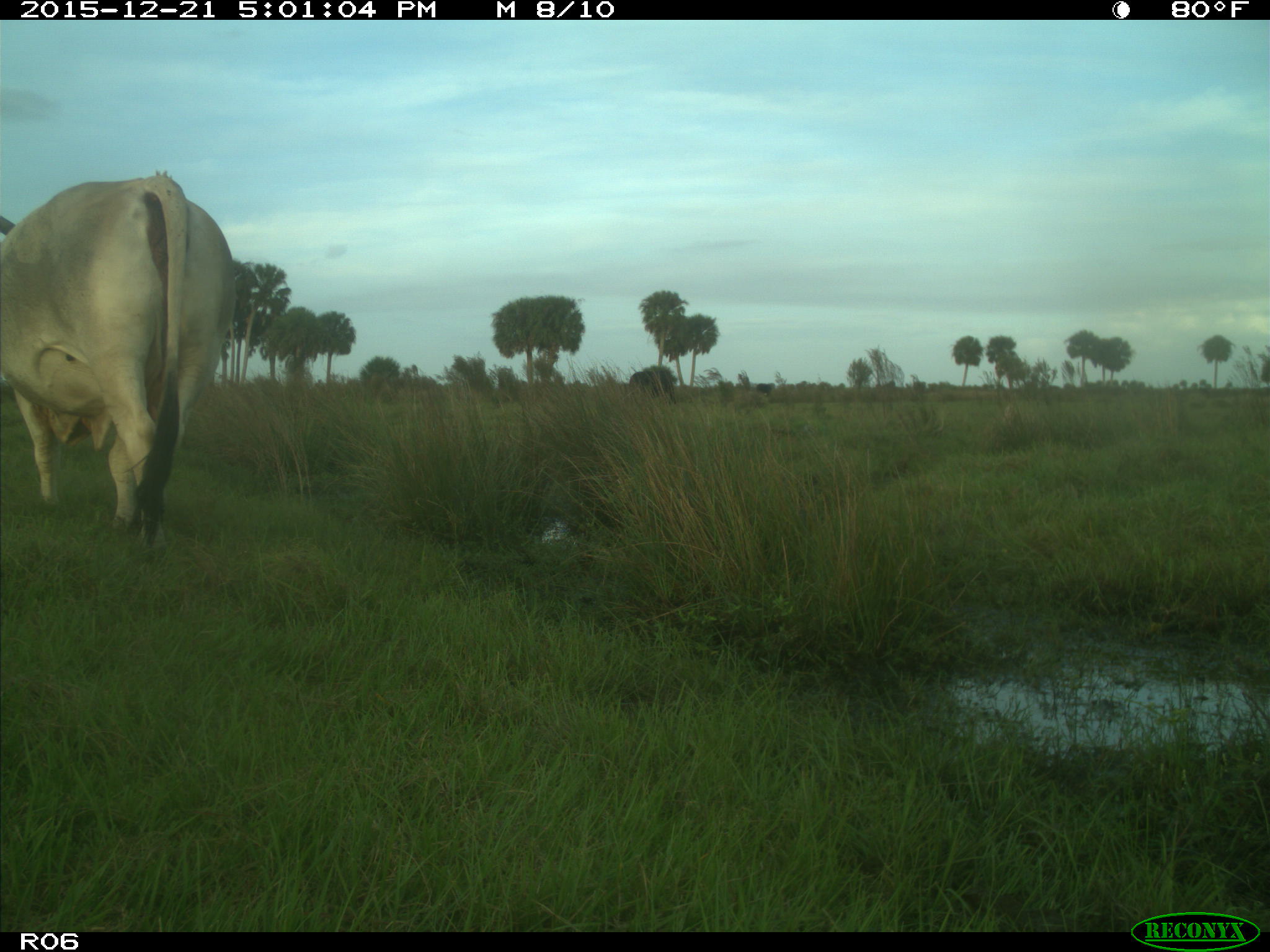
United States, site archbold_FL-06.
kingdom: Animalia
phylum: Chordata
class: Mammalia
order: Artiodactyla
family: Bovidae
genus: Bos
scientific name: Bos taurus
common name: domestic cow